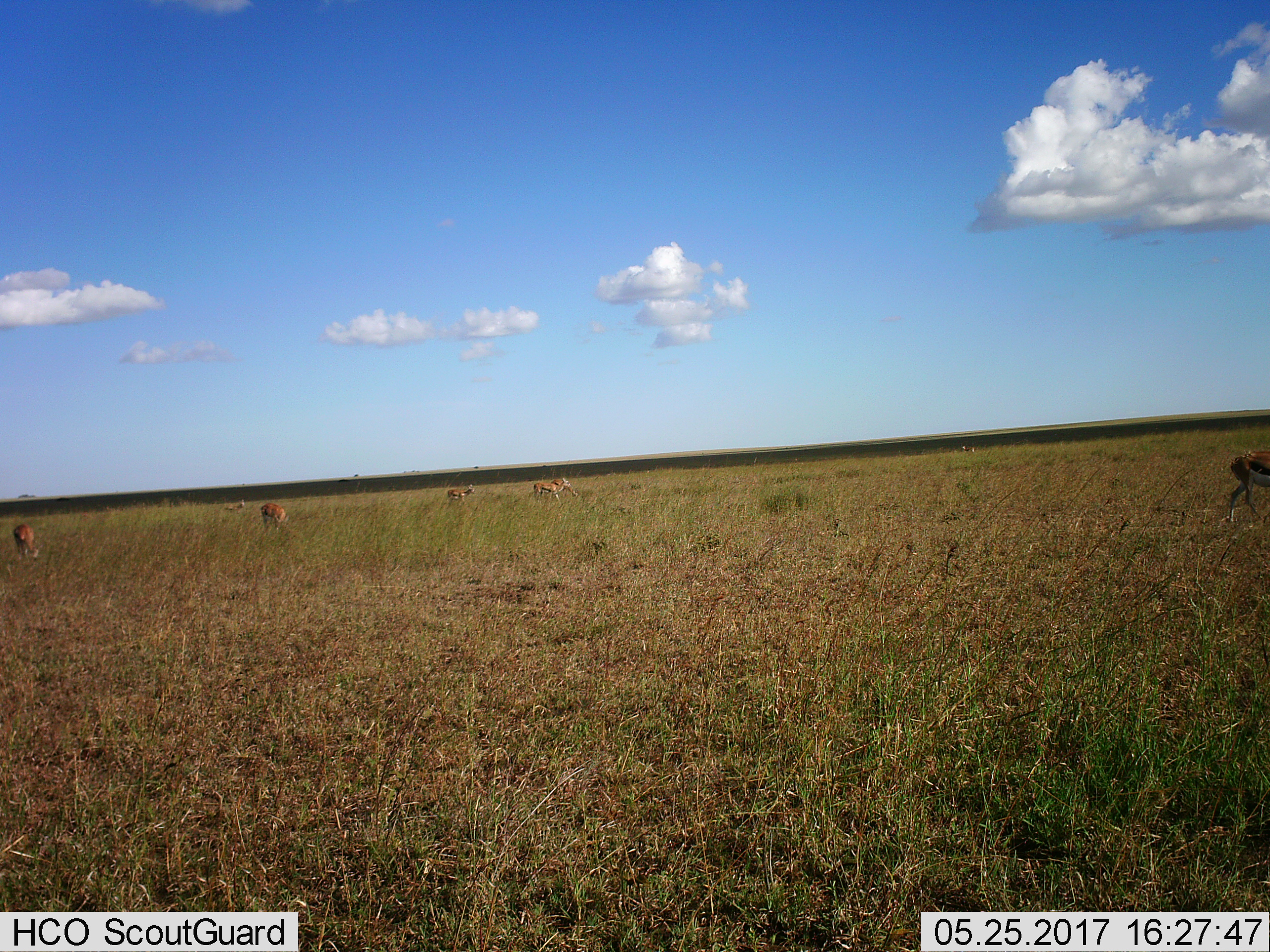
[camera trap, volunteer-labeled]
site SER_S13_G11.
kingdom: Animalia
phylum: Chordata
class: Mammalia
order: Artiodactyla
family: Bovidae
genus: Eudorcas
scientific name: Eudorcas thomsonii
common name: thomson's gazelle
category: gazellethomsons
Gazellethomsons (thomson's gazelle) (Eudorcas thomsonii), count 7. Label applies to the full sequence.